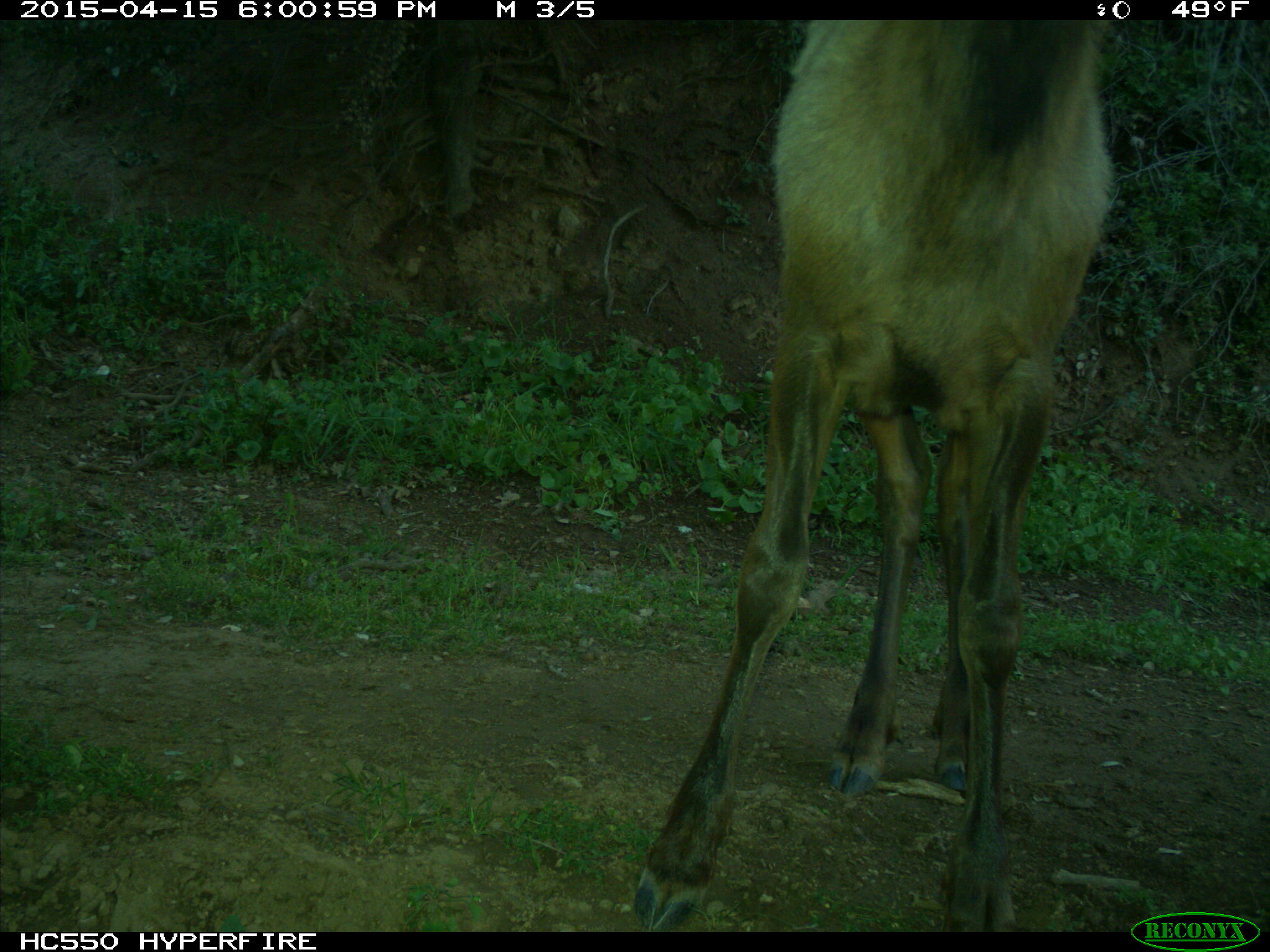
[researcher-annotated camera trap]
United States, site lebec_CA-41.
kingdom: Animalia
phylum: Chordata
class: Mammalia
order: Artiodactyla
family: Cervidae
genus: Cervus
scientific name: Cervus canadensis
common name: elk